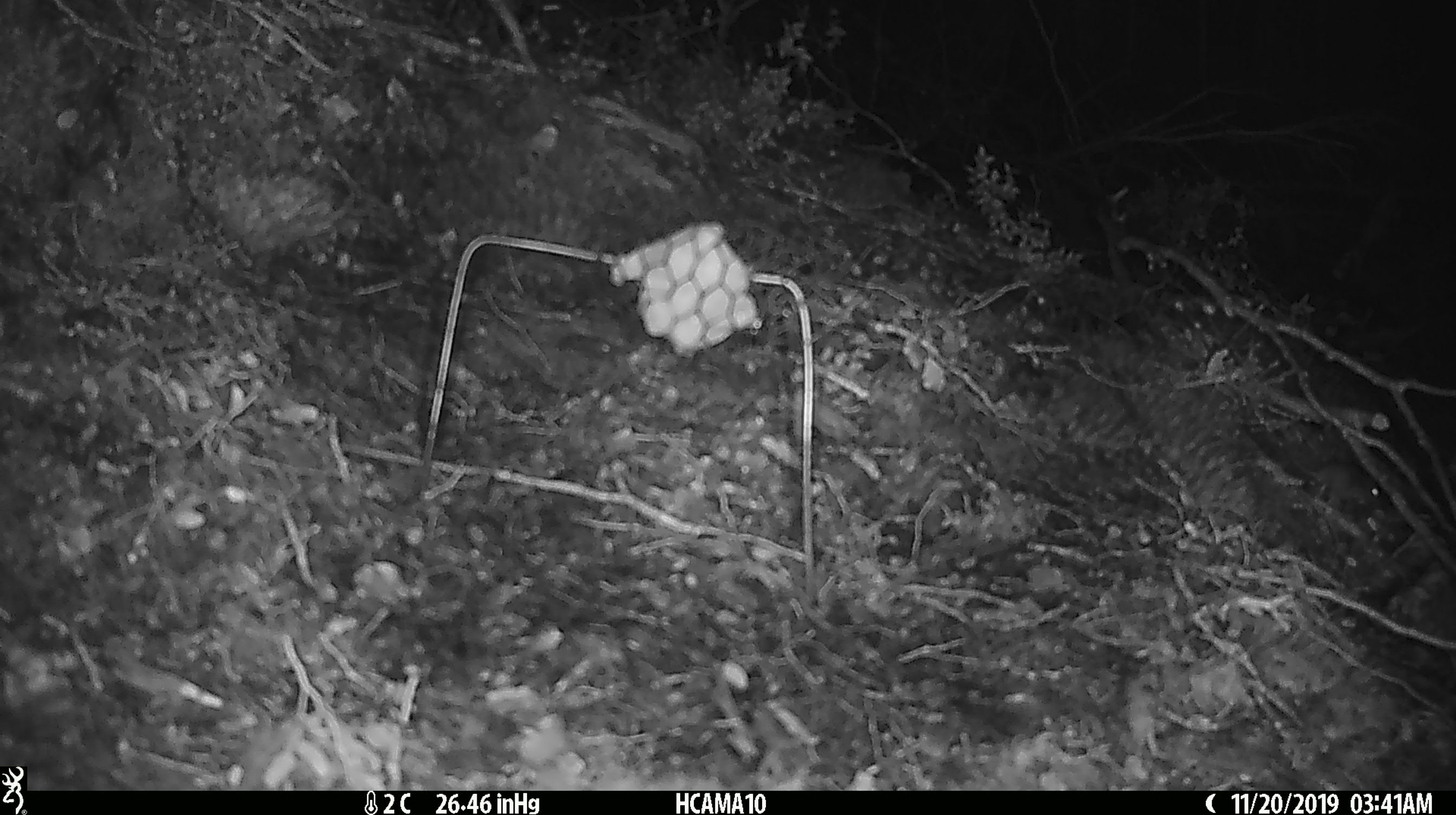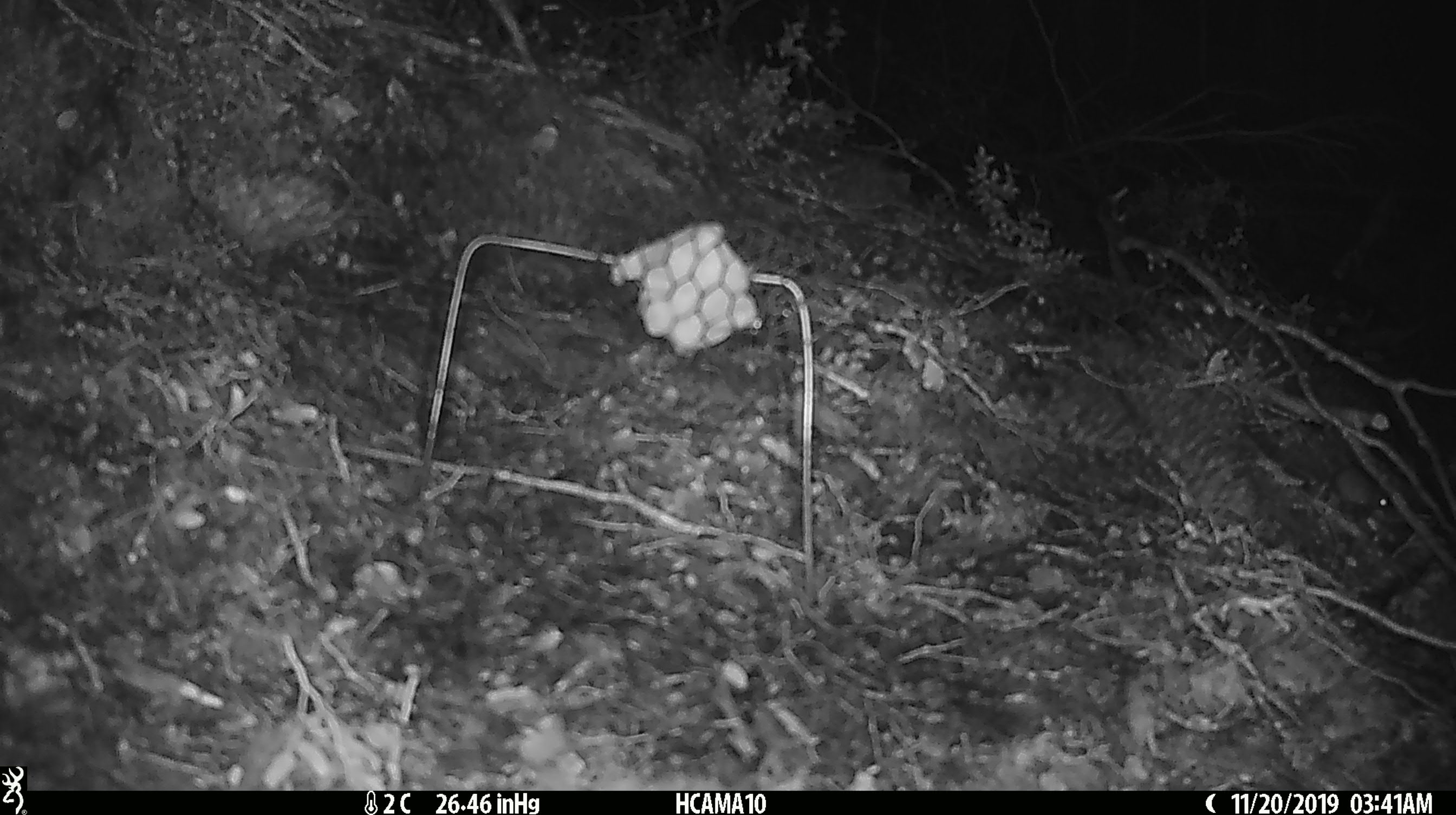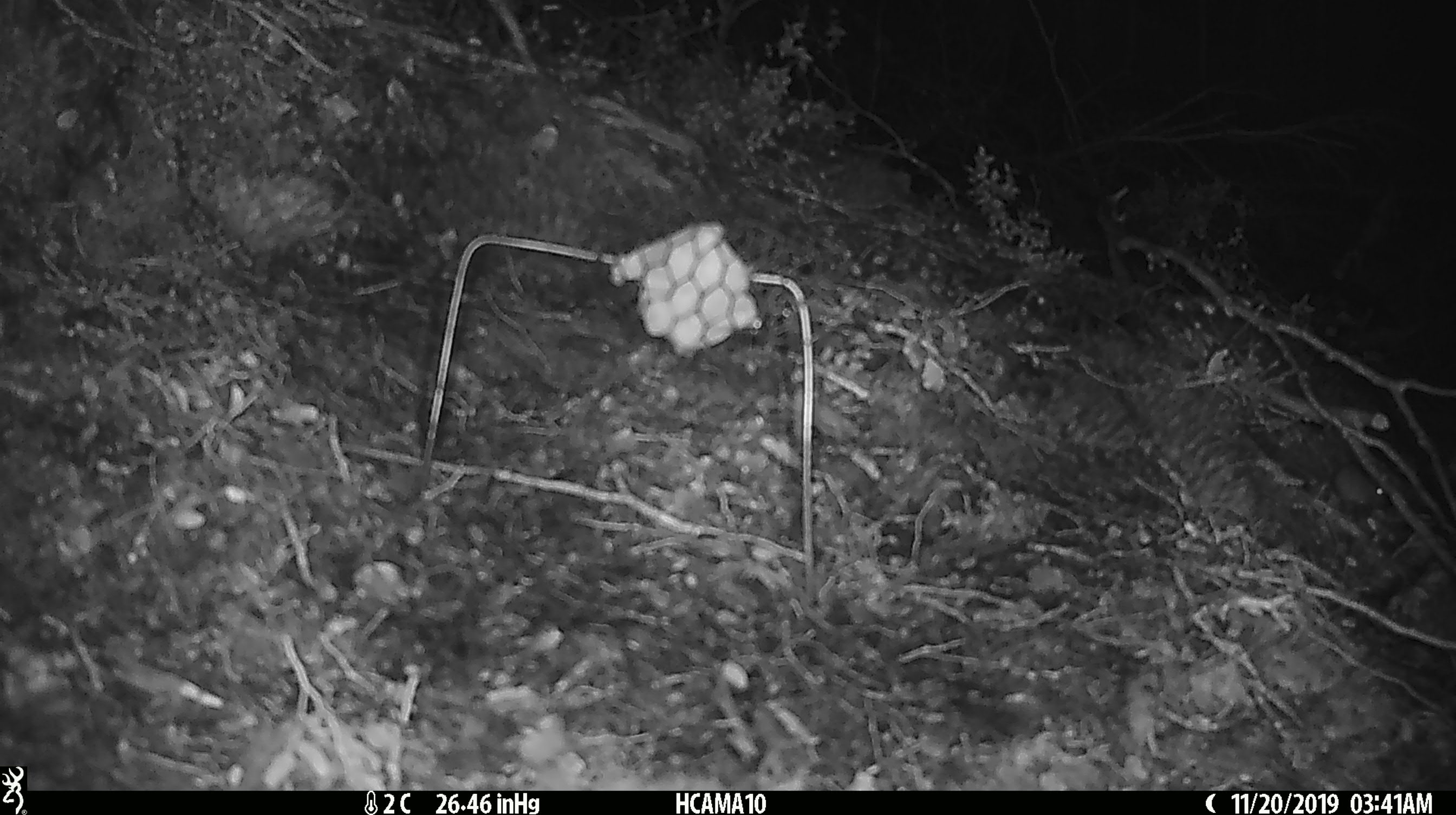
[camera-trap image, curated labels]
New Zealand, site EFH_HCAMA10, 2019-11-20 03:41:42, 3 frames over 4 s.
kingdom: Animalia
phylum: Chordata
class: Mammalia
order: Rodentia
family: Muridae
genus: Mus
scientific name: Mus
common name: mouse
Mouse (Mus).